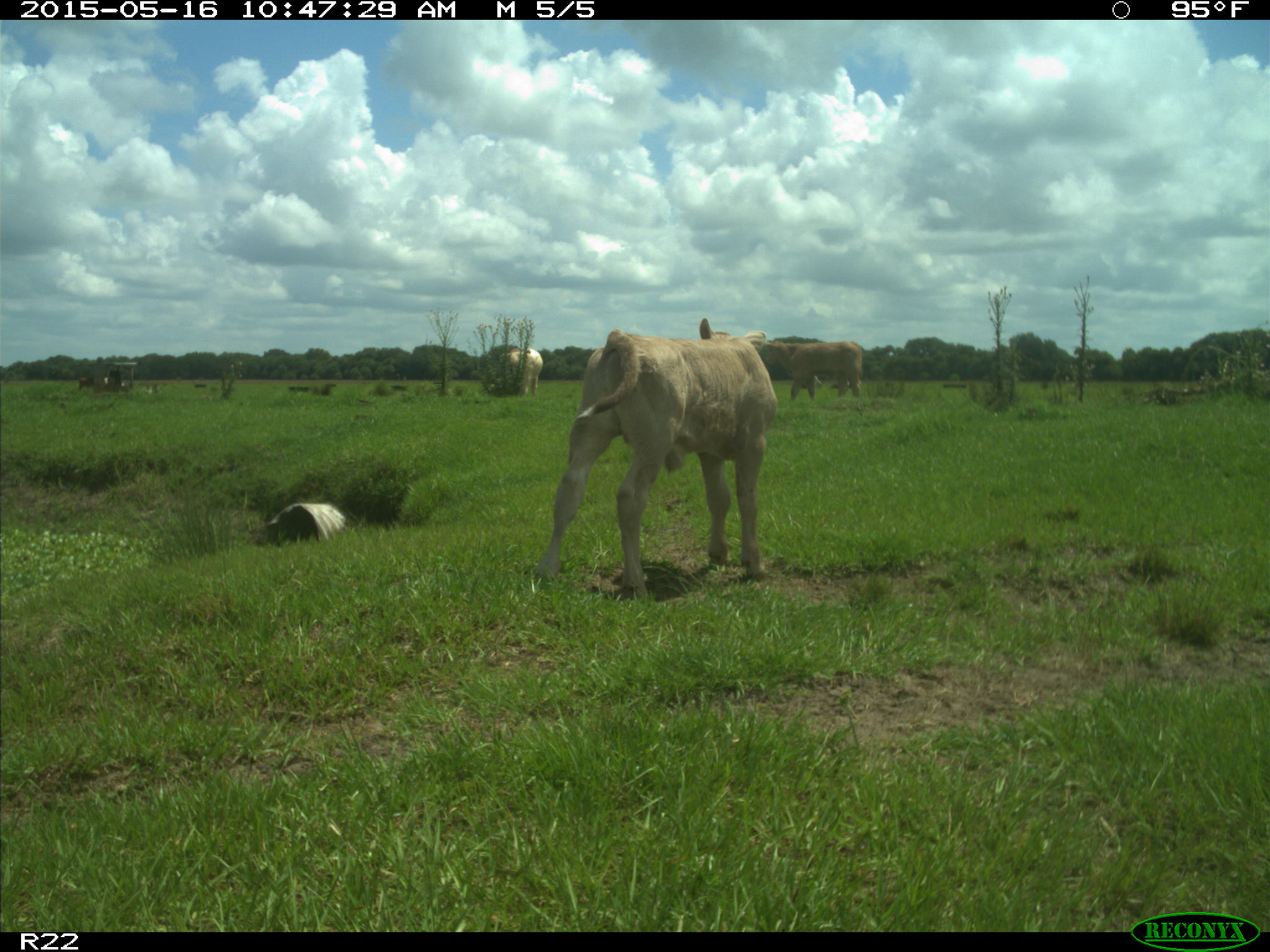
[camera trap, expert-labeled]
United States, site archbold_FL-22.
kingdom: Animalia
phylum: Chordata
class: Mammalia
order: Artiodactyla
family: Bovidae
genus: Bos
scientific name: Bos taurus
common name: domestic cow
Bos taurus (domestic cow).